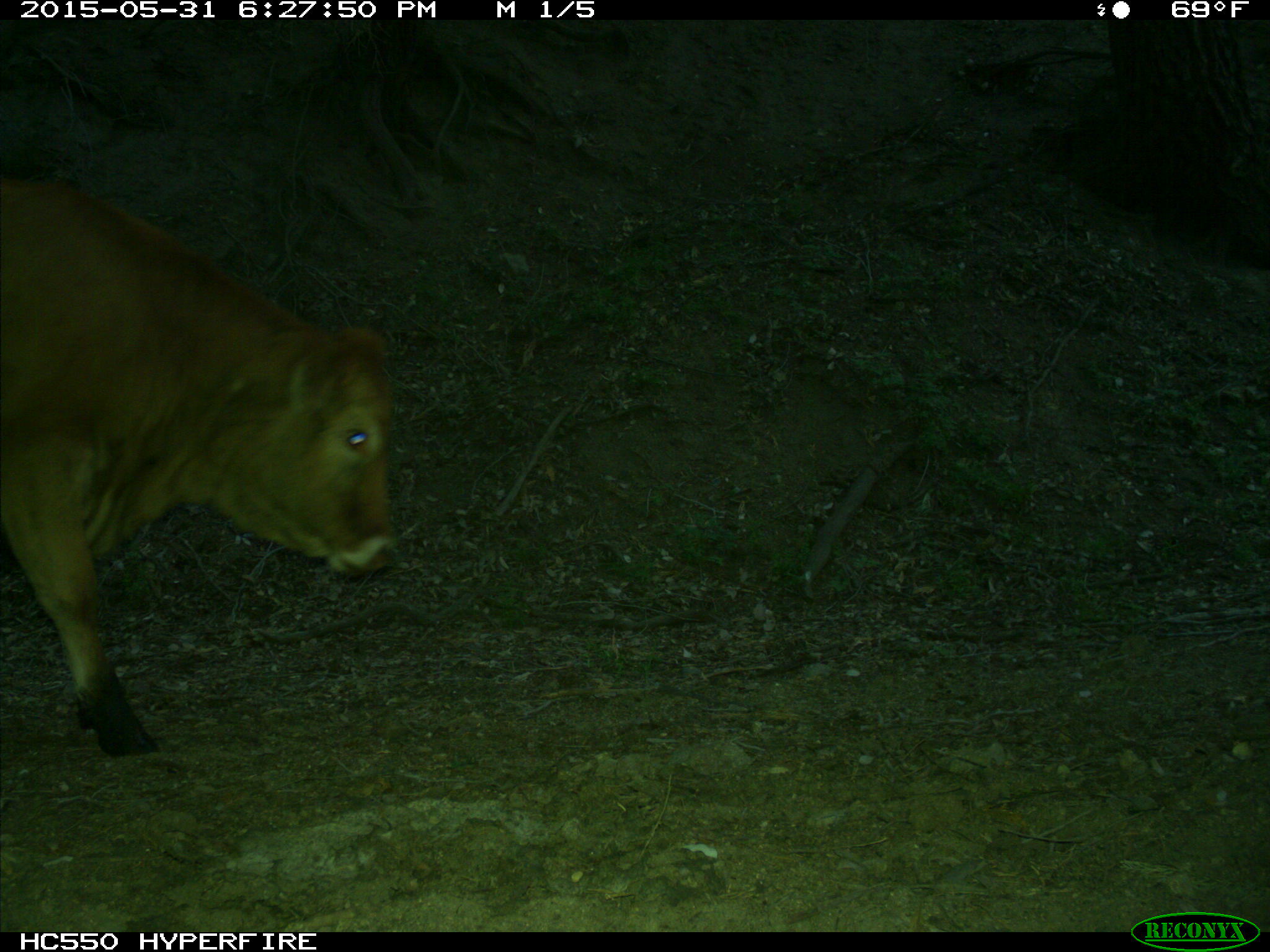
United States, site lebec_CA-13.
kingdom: Animalia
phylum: Chordata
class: Mammalia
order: Artiodactyla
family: Bovidae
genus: Bos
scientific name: Bos taurus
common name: domestic cow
Bos taurus (domestic cow).